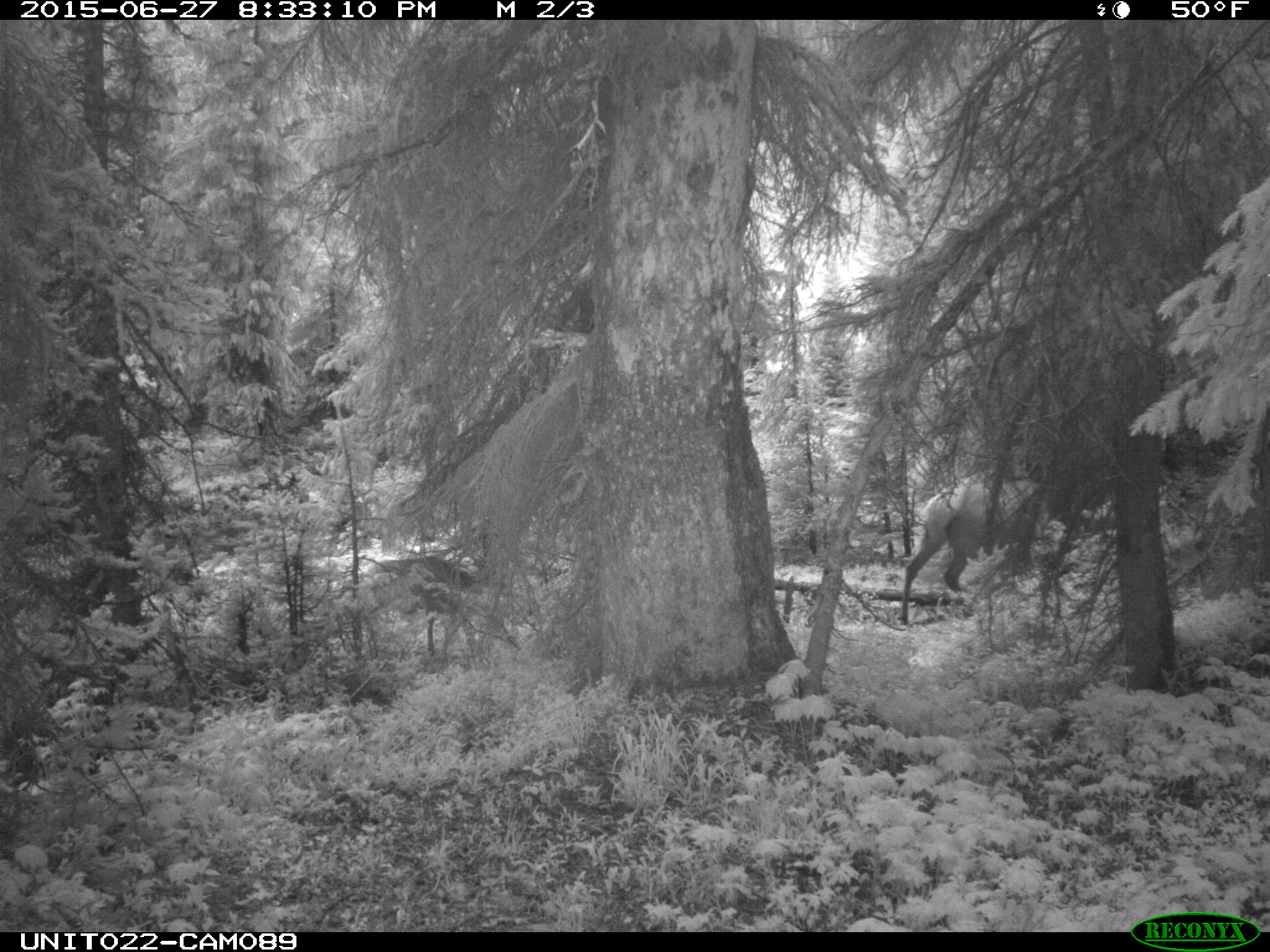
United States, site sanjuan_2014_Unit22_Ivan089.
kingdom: Animalia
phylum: Chordata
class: Mammalia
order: Artiodactyla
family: Cervidae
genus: Cervus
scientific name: Cervus elaphus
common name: red deer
Cervus elaphus (red deer).